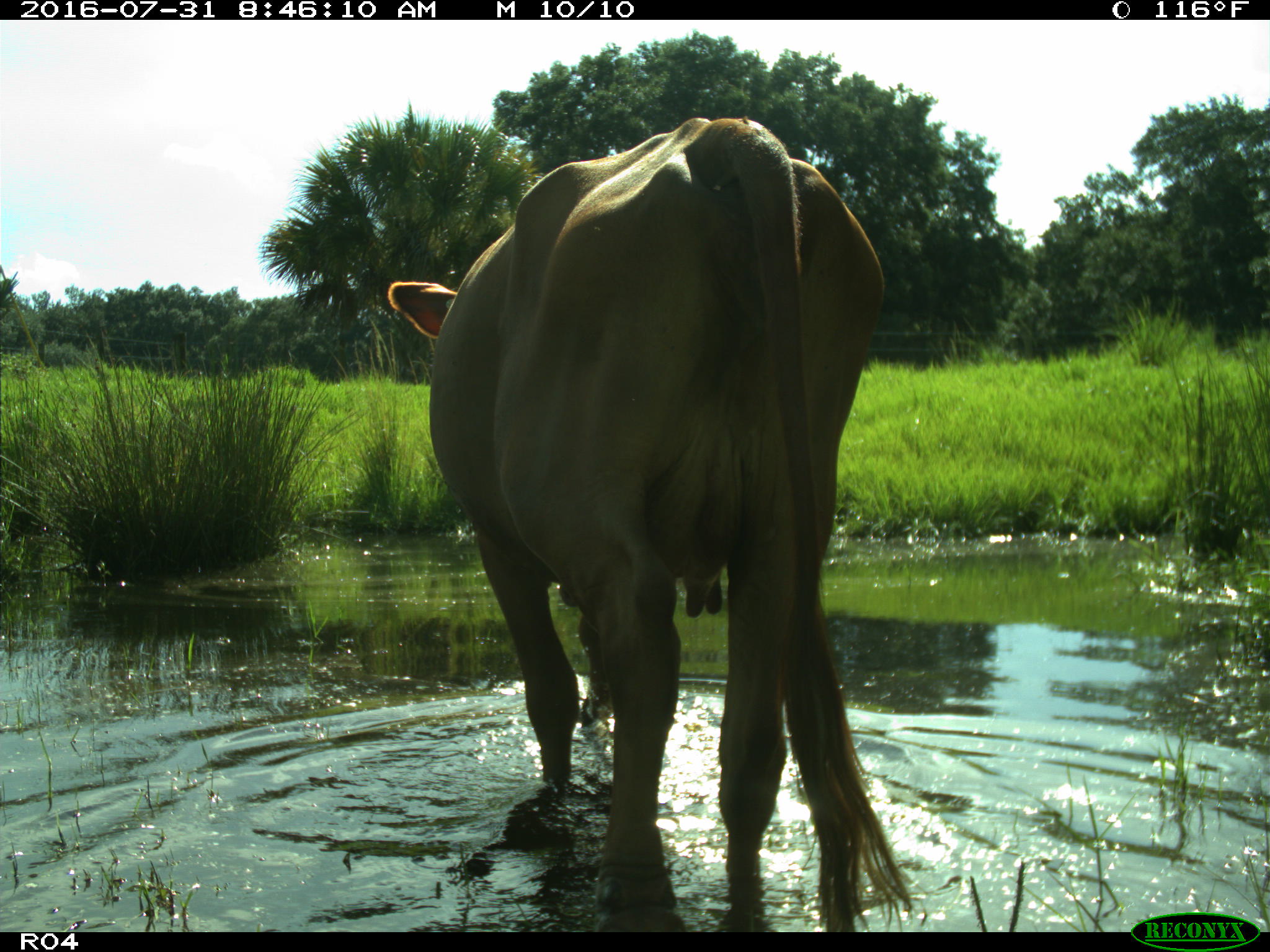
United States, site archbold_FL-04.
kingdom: Animalia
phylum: Chordata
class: Mammalia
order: Artiodactyla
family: Bovidae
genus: Bos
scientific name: Bos taurus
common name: domestic cow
Bos taurus (domestic cow).